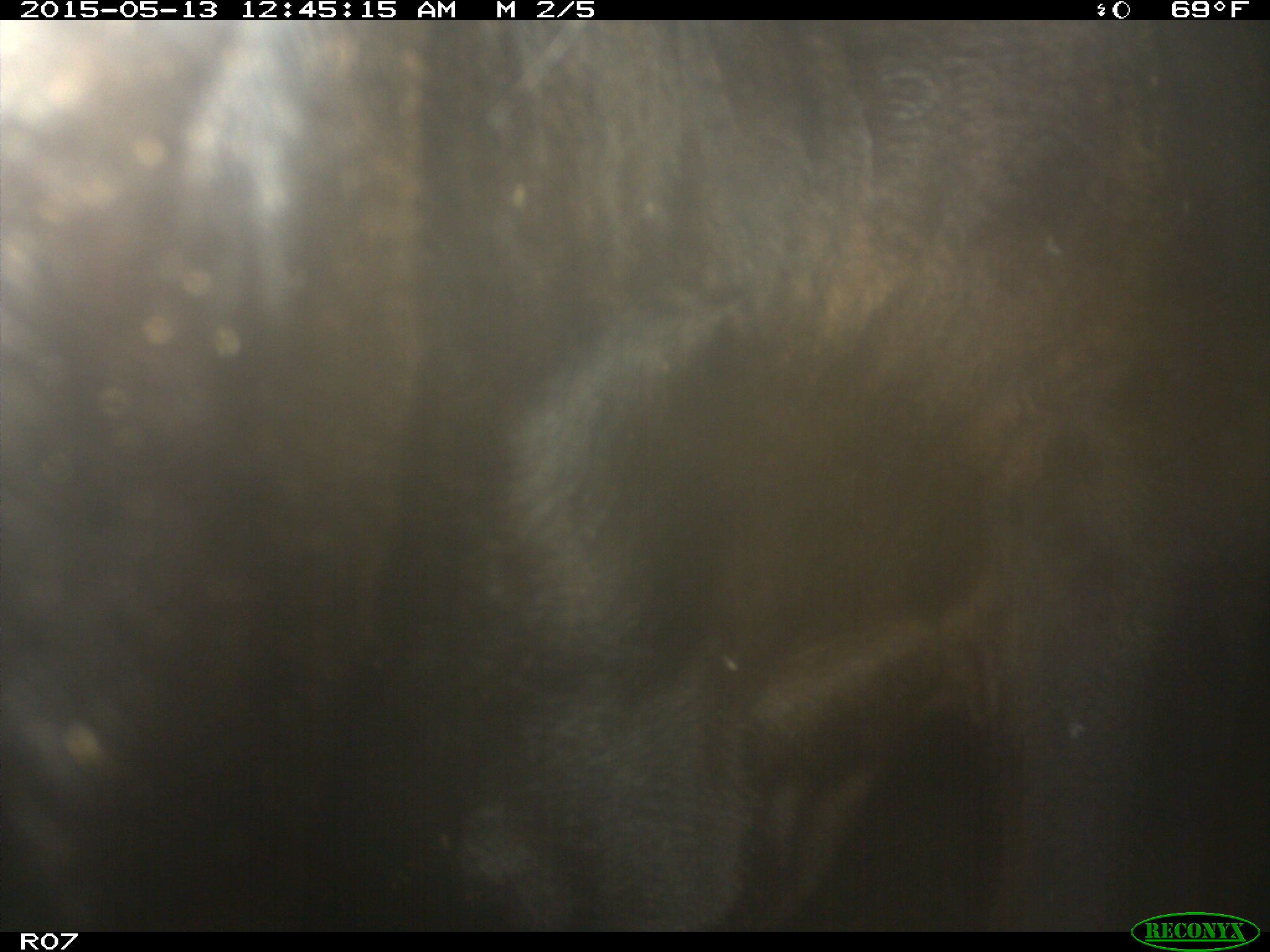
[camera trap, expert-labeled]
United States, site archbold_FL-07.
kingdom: Animalia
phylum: Chordata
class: Mammalia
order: Artiodactyla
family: Bovidae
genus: Bos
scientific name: Bos taurus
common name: domestic cow